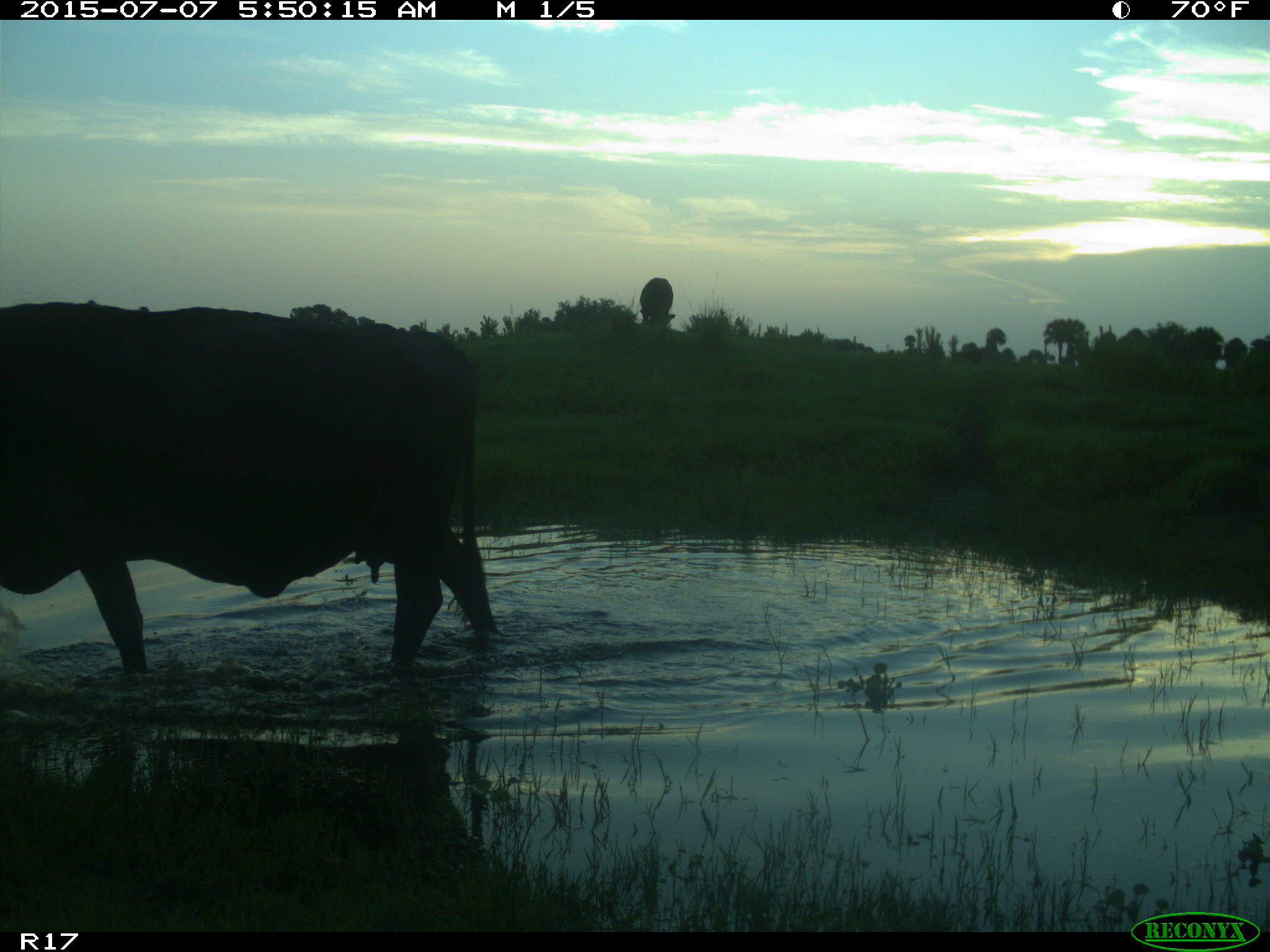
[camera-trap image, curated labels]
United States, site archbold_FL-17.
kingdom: Animalia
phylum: Chordata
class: Mammalia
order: Artiodactyla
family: Bovidae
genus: Bos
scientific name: Bos taurus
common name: domestic cow